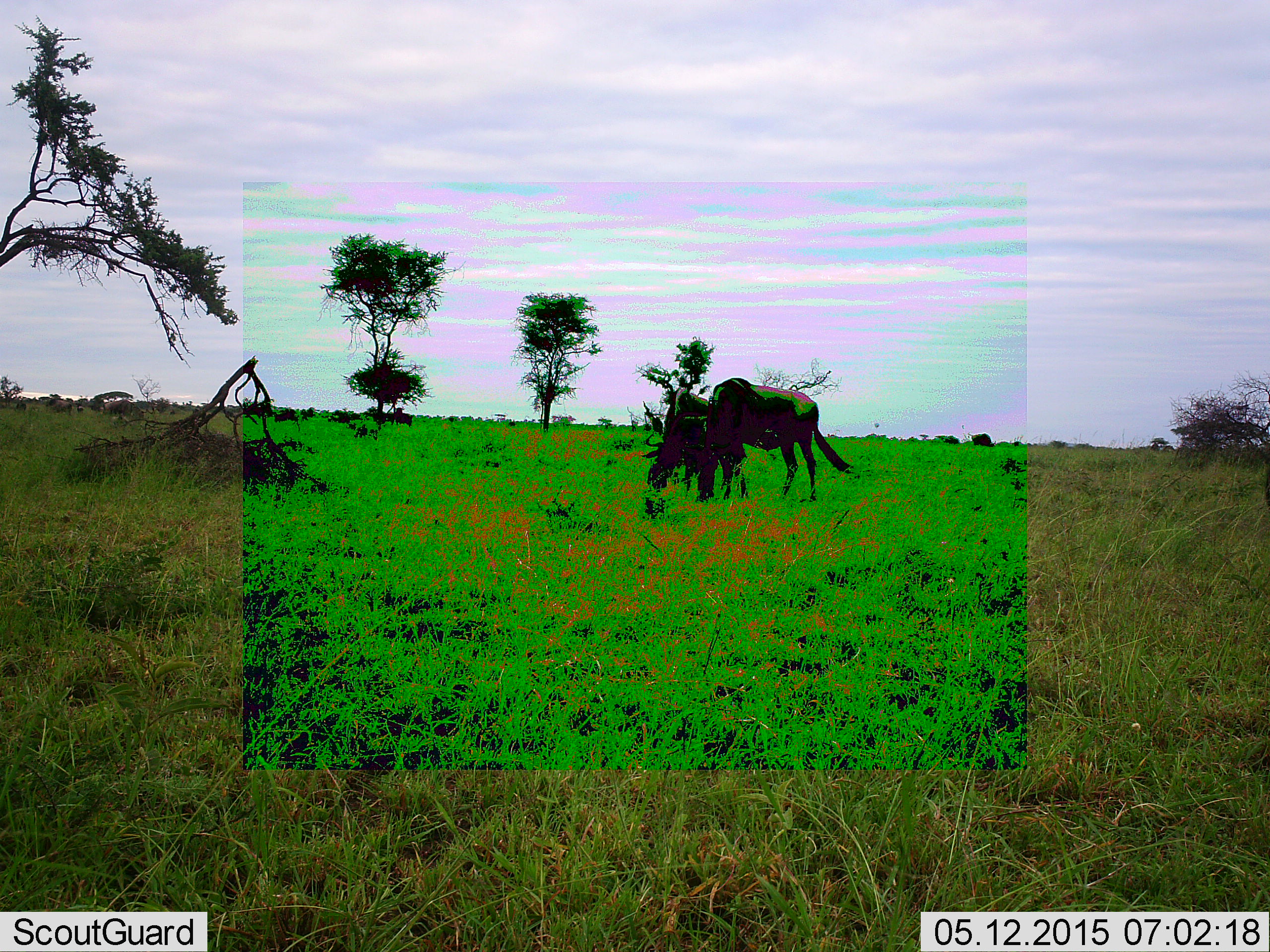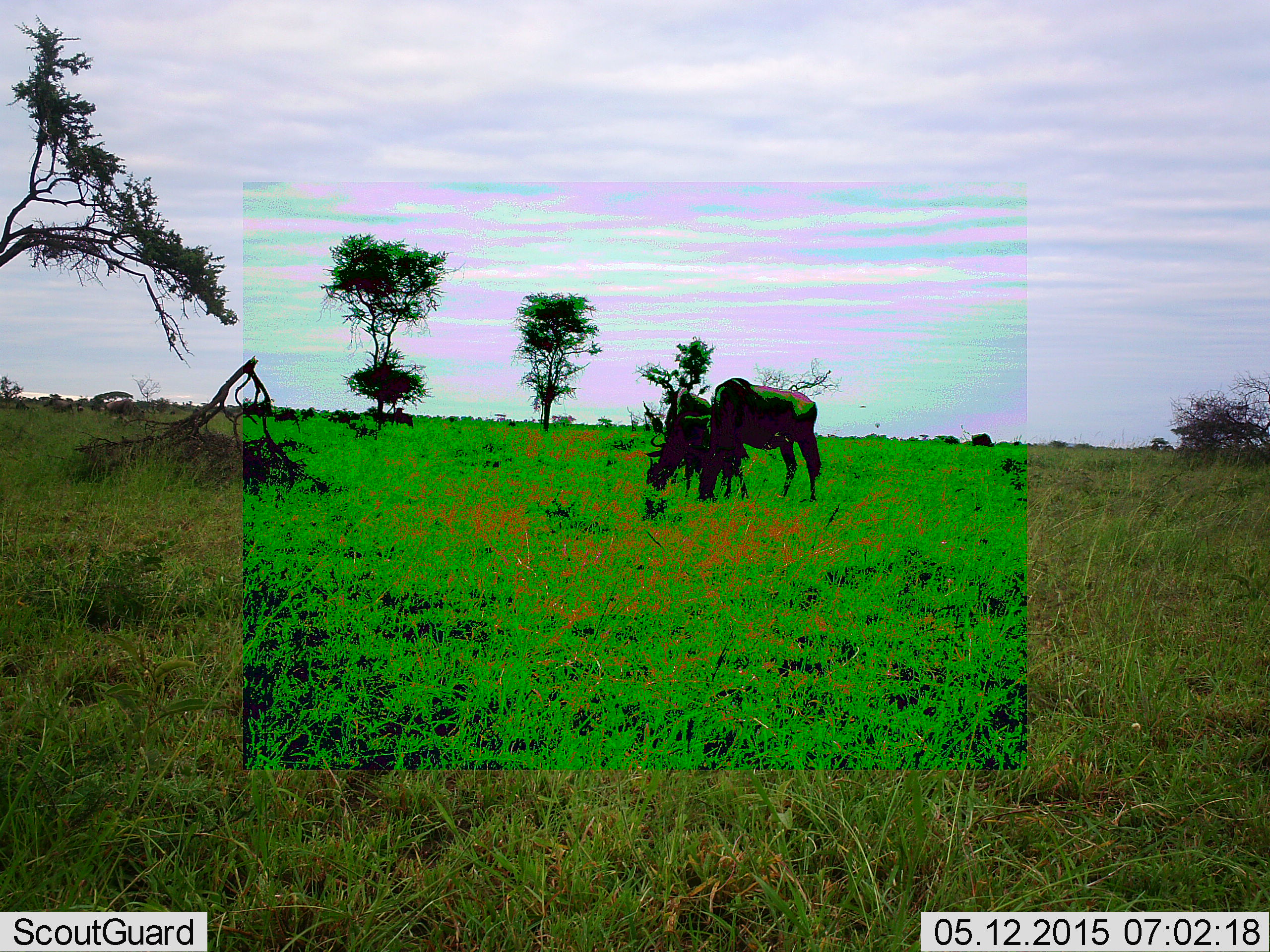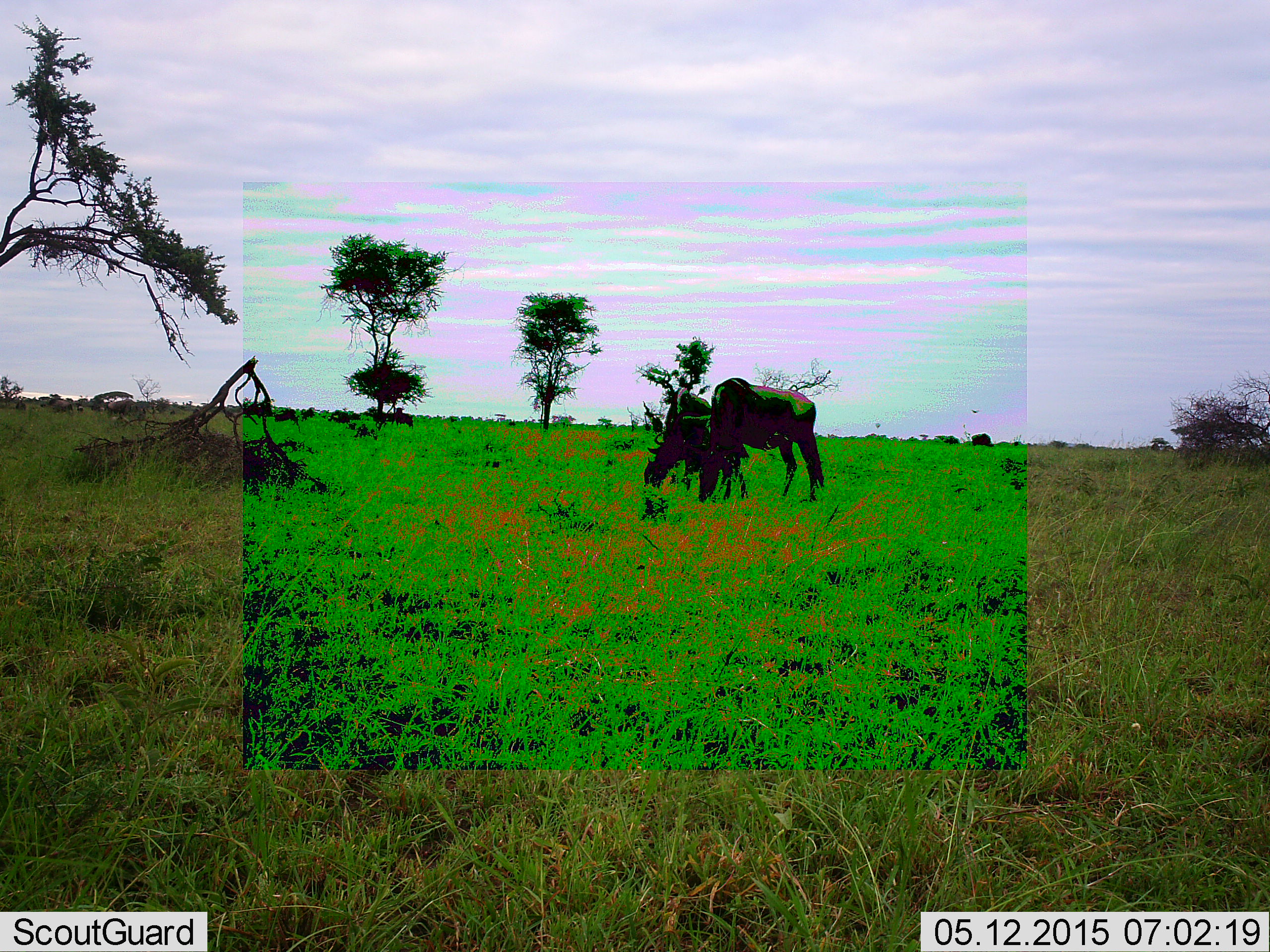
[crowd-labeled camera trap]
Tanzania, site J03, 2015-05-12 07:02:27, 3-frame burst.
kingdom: Animalia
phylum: Chordata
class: Mammalia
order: Artiodactyla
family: Bovidae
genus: Connochaetes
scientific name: Connochaetes taurinus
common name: blue wildebeest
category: wildebeest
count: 2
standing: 0%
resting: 0%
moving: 0%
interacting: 0%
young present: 0%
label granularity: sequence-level